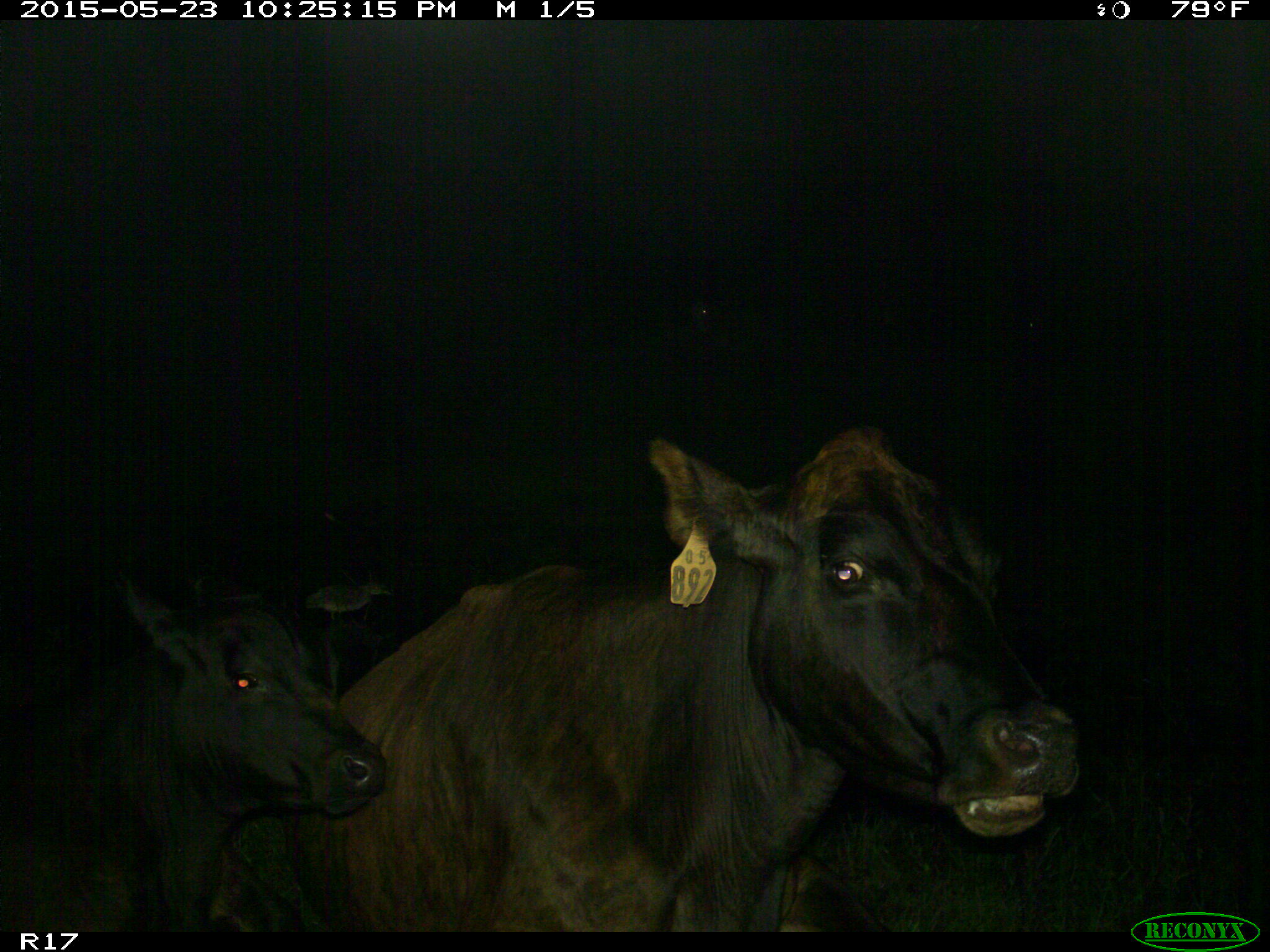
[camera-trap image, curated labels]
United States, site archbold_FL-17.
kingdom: Animalia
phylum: Chordata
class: Mammalia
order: Artiodactyla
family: Bovidae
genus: Bos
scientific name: Bos taurus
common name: domestic cow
Bos taurus (domestic cow).